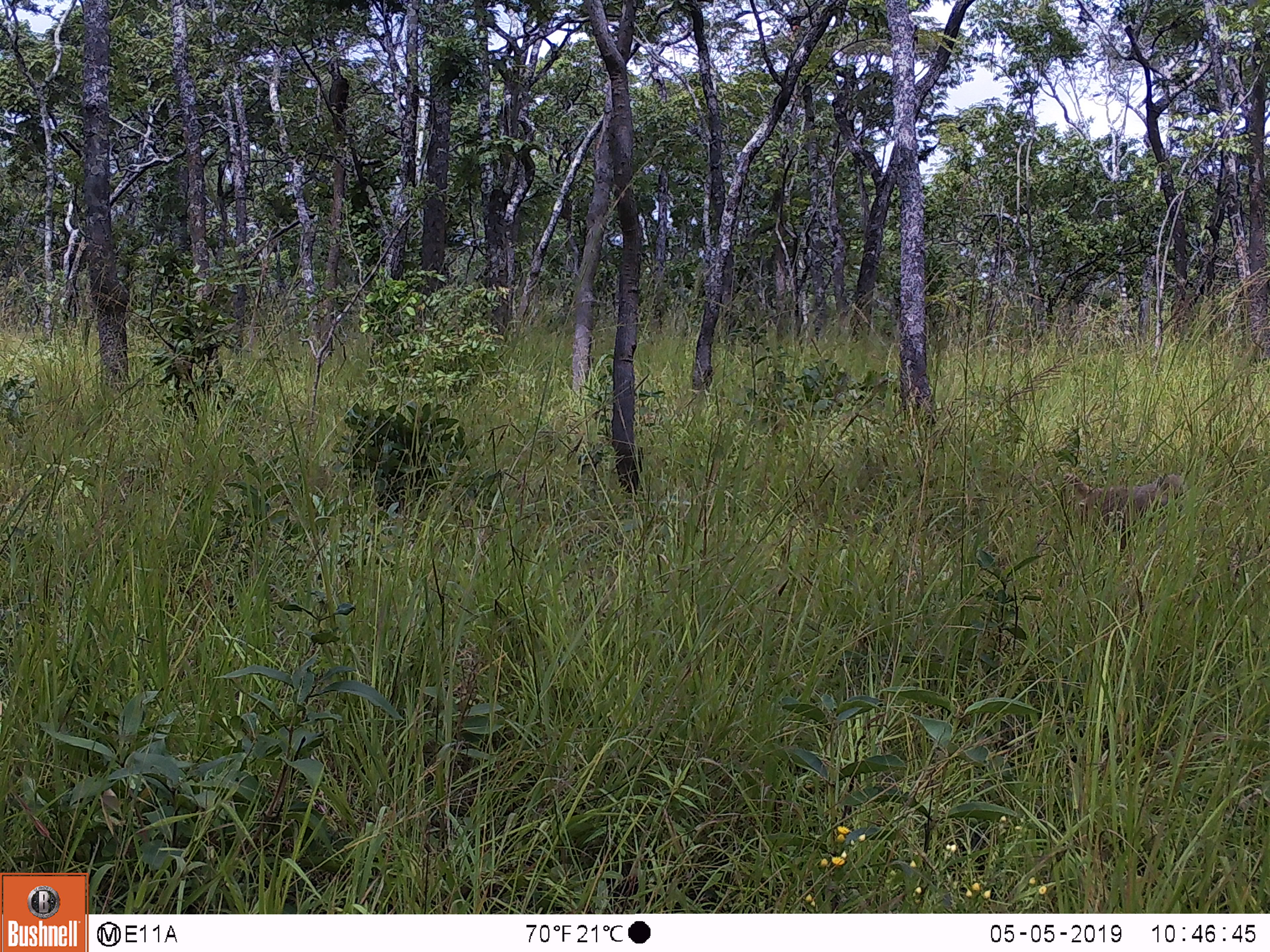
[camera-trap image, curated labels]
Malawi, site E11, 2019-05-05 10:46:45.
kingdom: Animalia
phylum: Chordata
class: Mammalia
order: Primates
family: Cercopithecidae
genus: Papio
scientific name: Papio cynocephalus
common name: yellow baboon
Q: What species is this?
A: Yellow baboon (Papio cynocephalus).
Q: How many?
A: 1.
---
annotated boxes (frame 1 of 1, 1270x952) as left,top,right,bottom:
yellow baboon: 1055,465,1195,532